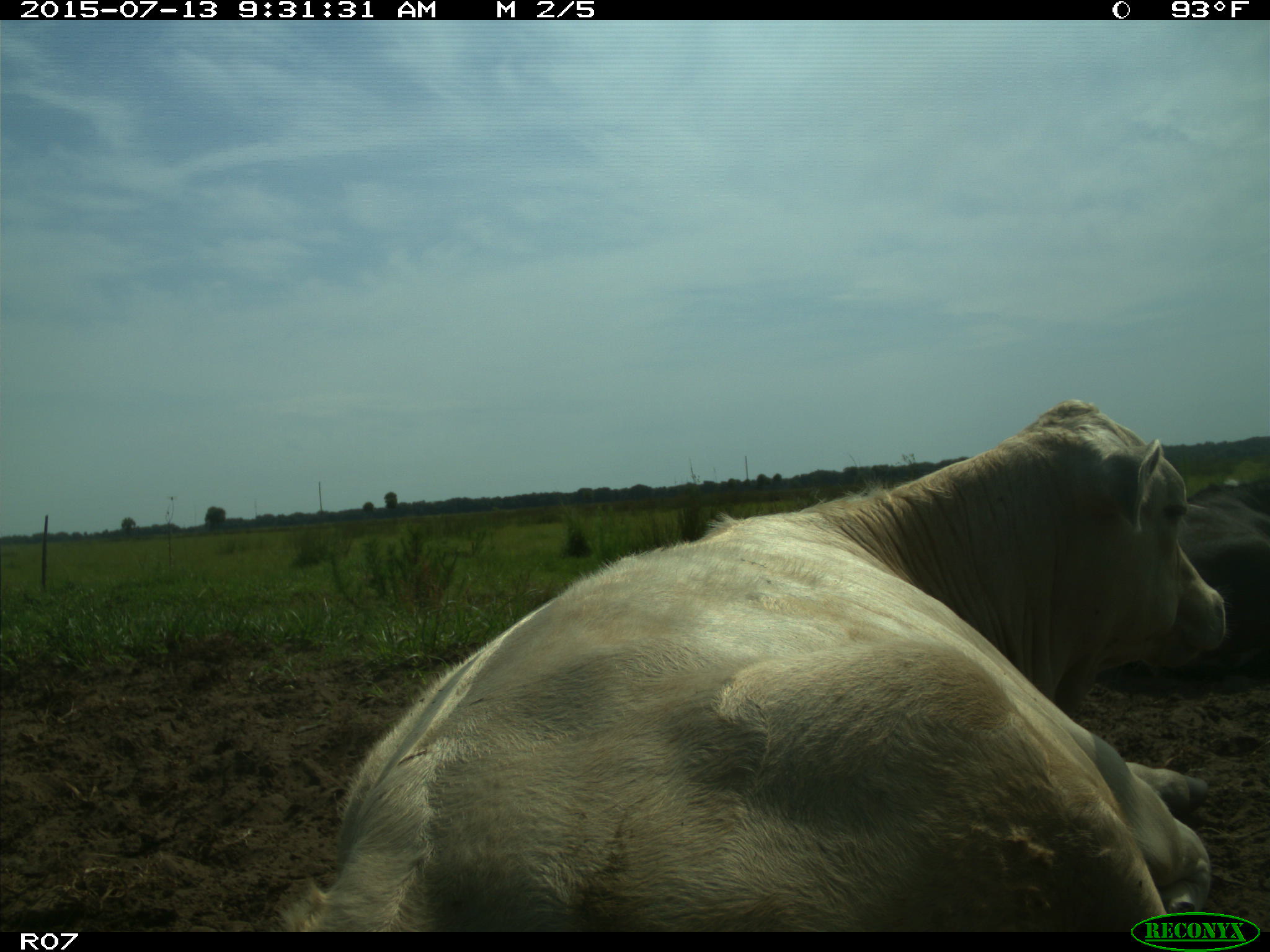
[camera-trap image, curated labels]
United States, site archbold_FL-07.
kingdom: Animalia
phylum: Chordata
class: Mammalia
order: Artiodactyla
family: Bovidae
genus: Bos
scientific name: Bos taurus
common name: domestic cow